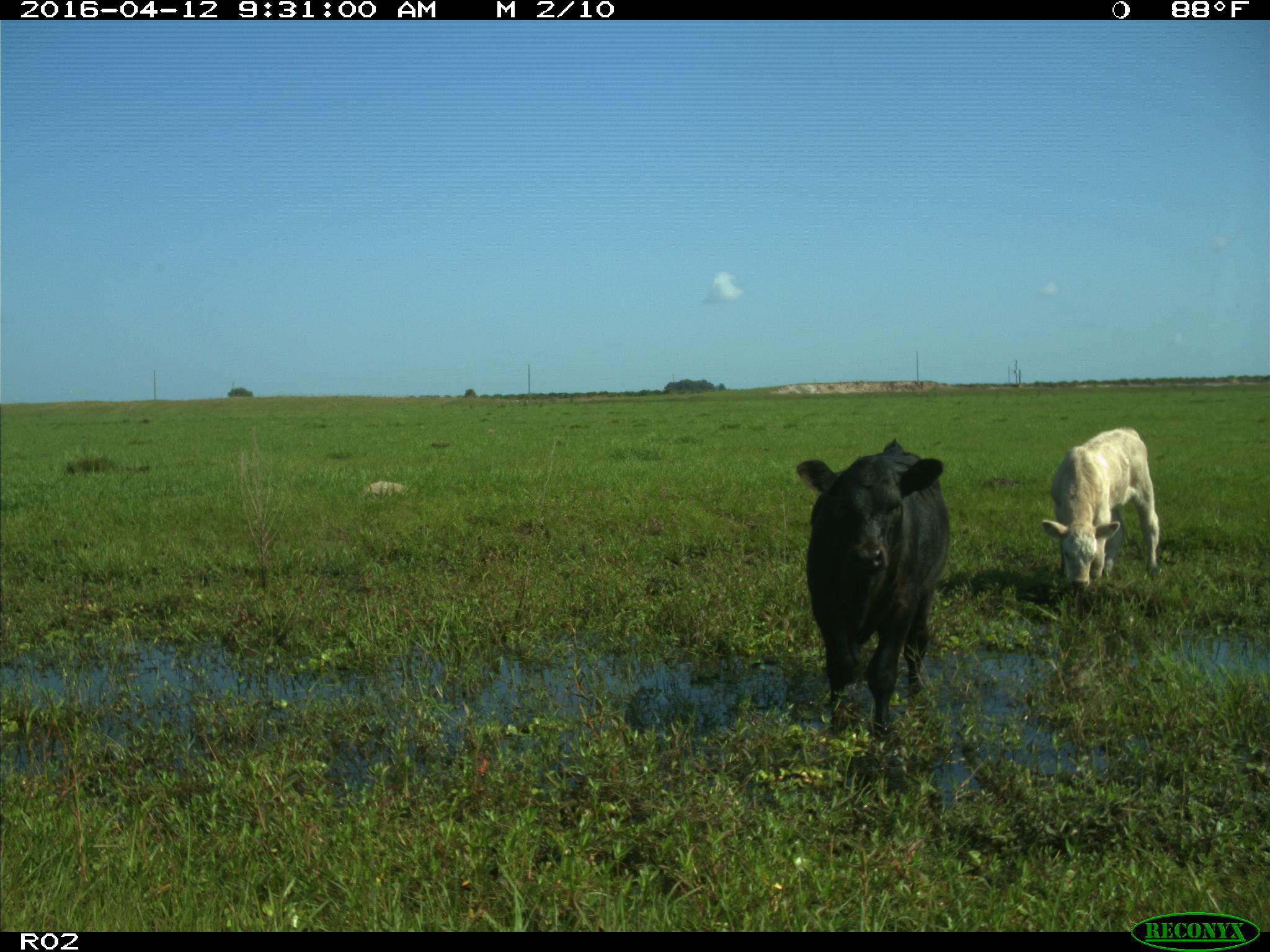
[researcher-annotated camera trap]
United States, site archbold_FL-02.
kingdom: Animalia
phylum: Chordata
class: Mammalia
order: Artiodactyla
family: Bovidae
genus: Bos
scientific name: Bos taurus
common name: domestic cow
Bos taurus (domestic cow).